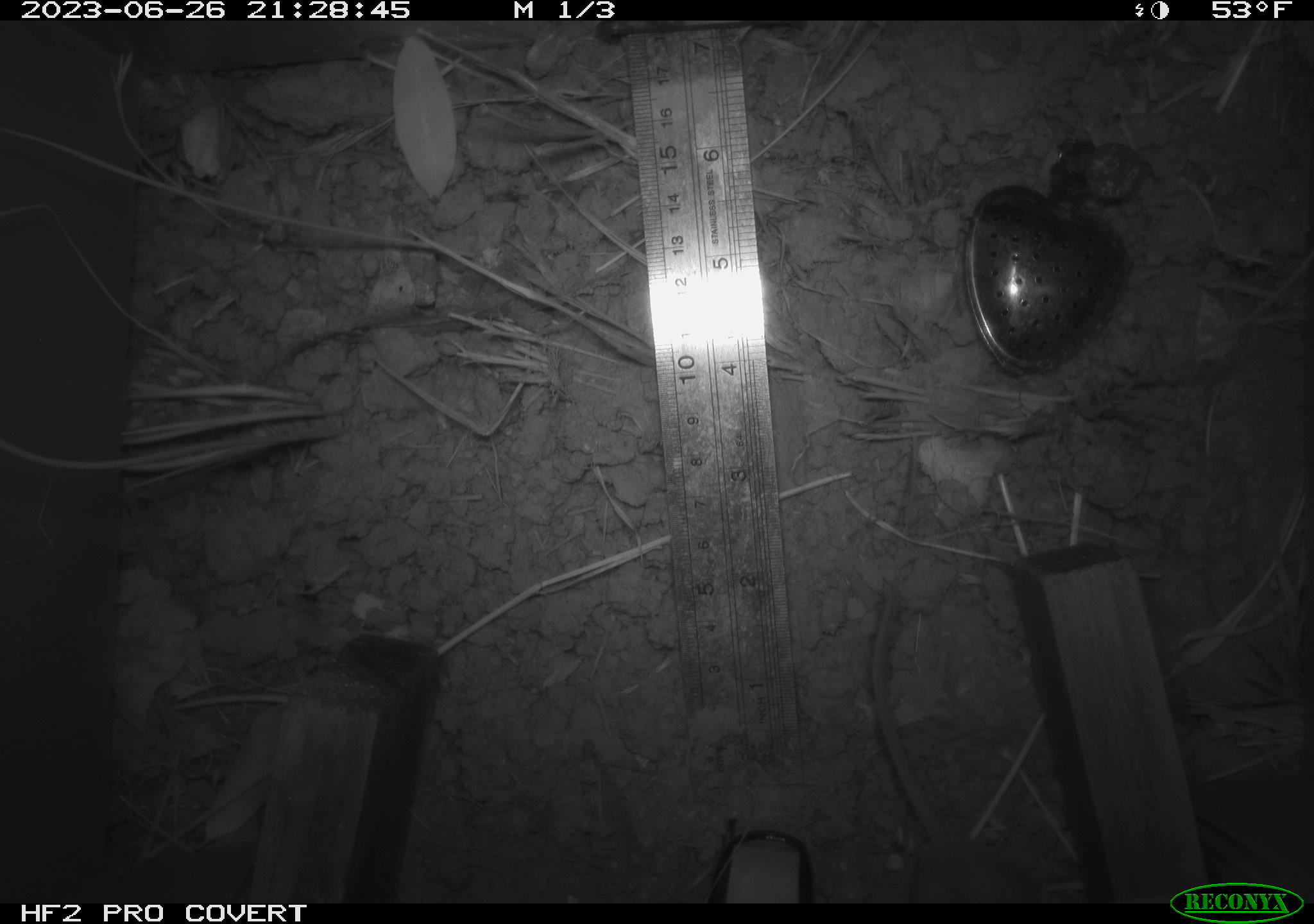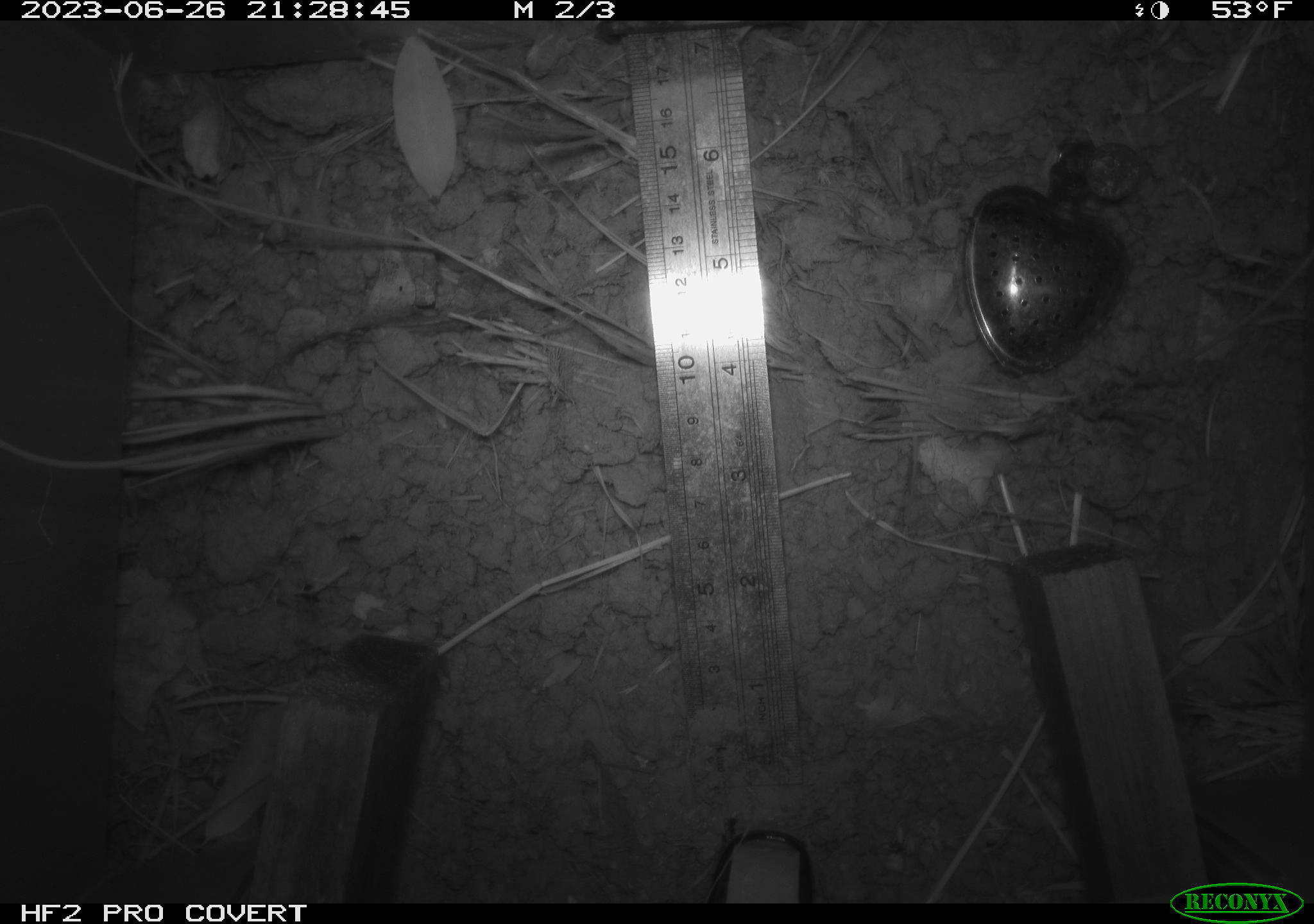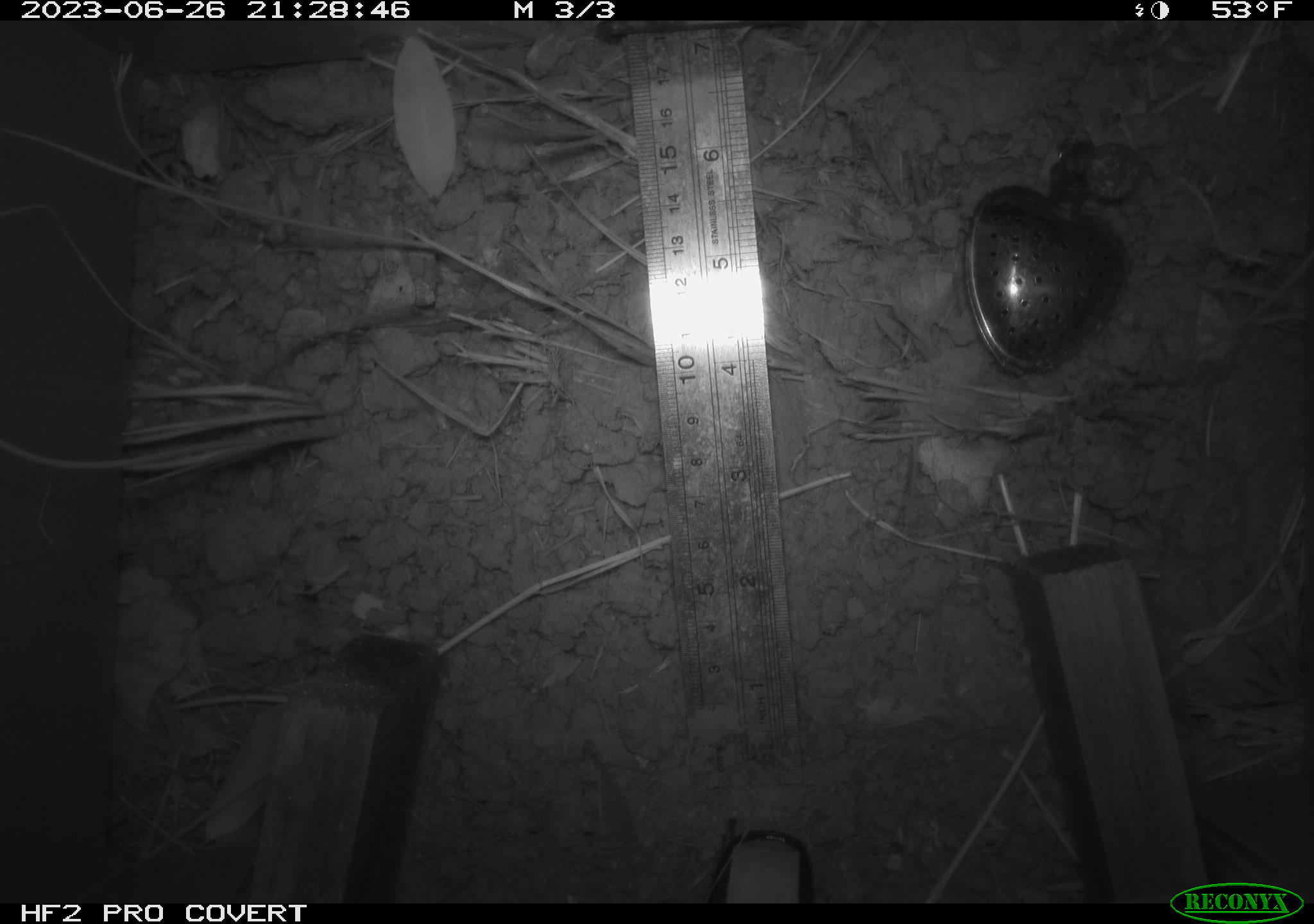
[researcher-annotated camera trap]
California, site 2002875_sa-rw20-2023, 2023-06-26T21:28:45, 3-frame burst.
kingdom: Animalia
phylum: Chordata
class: Mammalia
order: Rodentia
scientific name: Rodentia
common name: rodent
Rodent (Rodentia).